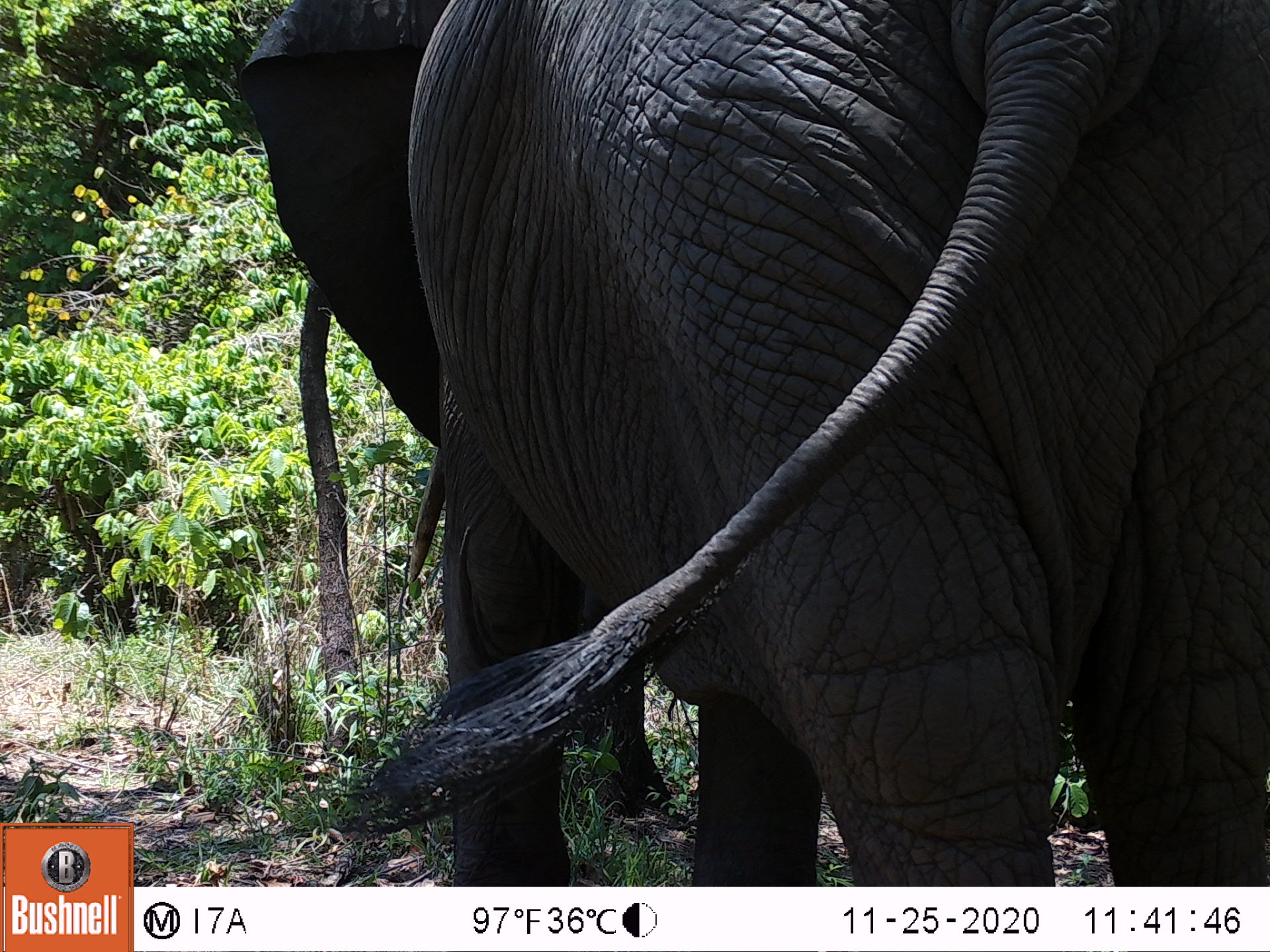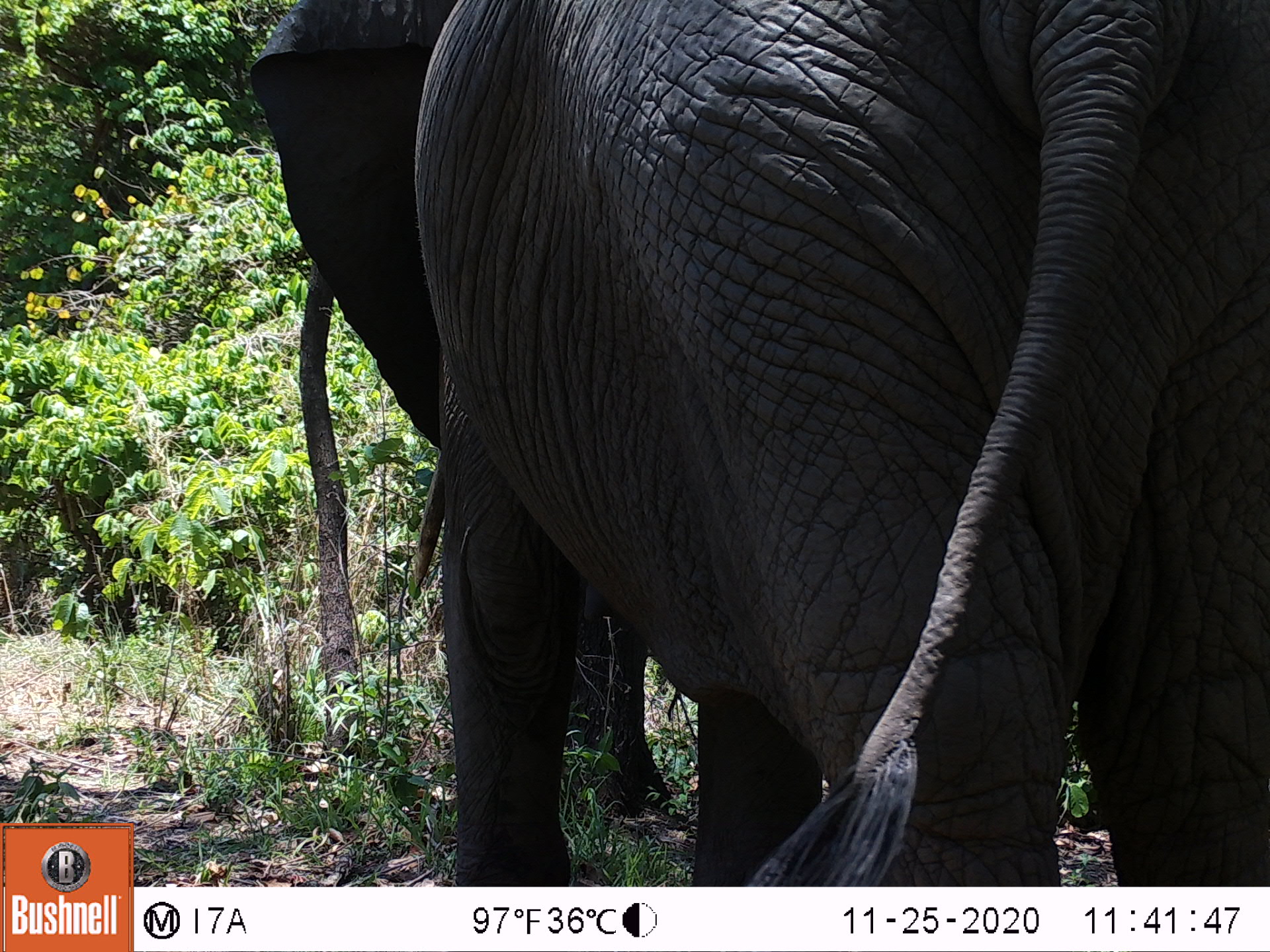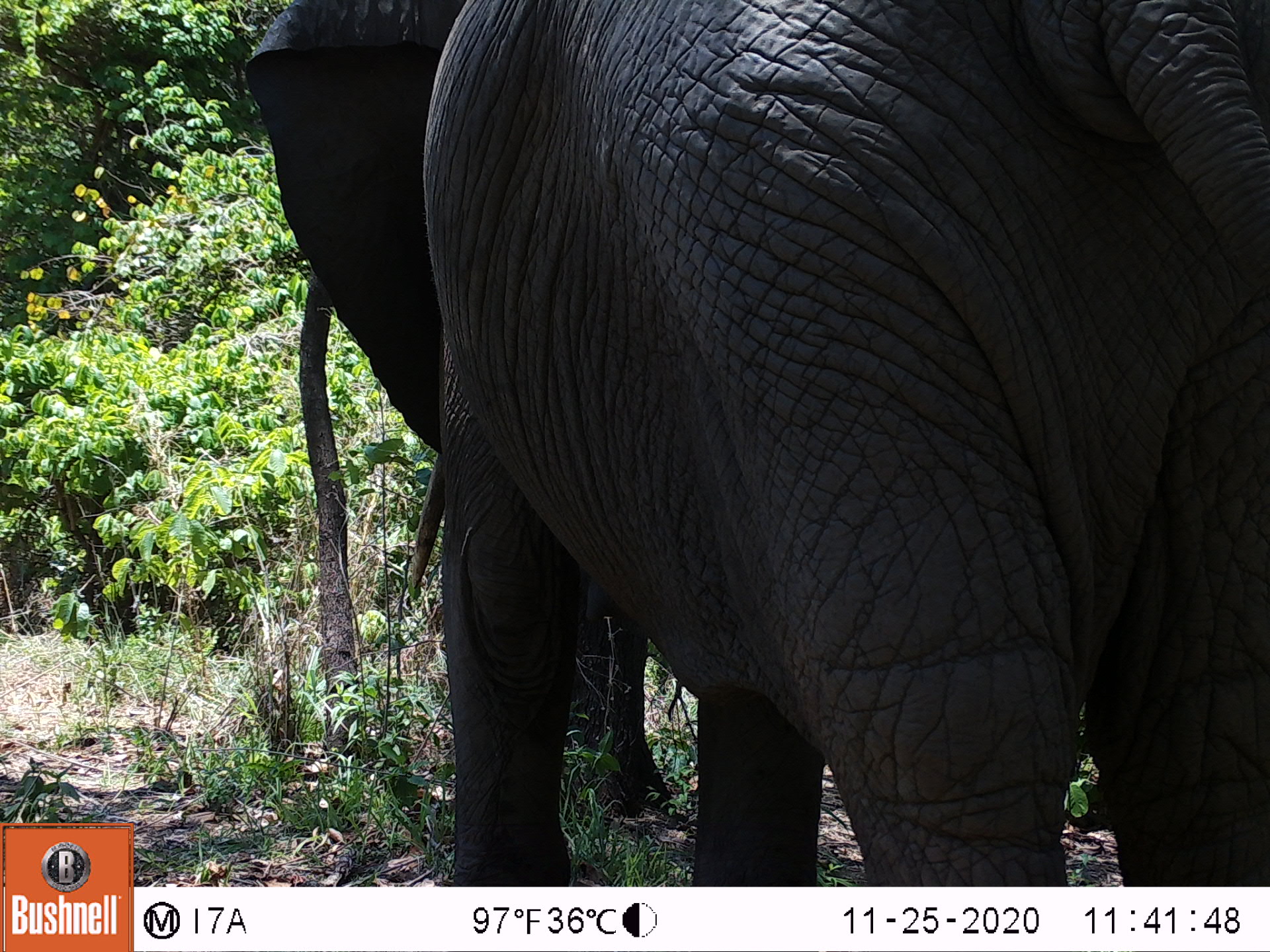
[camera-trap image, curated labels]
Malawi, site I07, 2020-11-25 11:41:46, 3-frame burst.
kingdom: Animalia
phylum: Chordata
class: Mammalia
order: Proboscidea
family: Elephantidae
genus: Loxodonta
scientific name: Loxodonta africana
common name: african savanna elephant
African savanna elephant (Loxodonta africana), count 1.